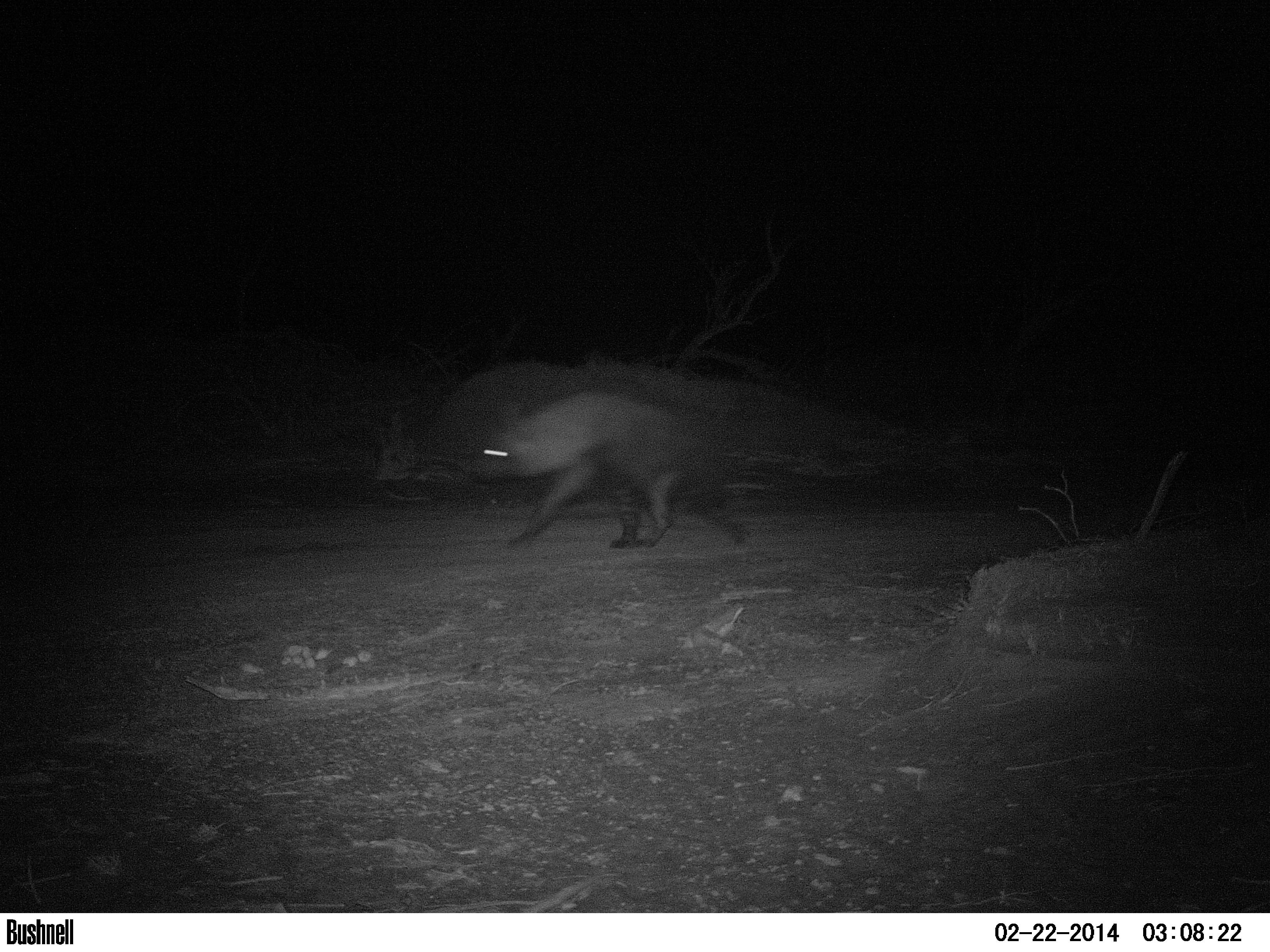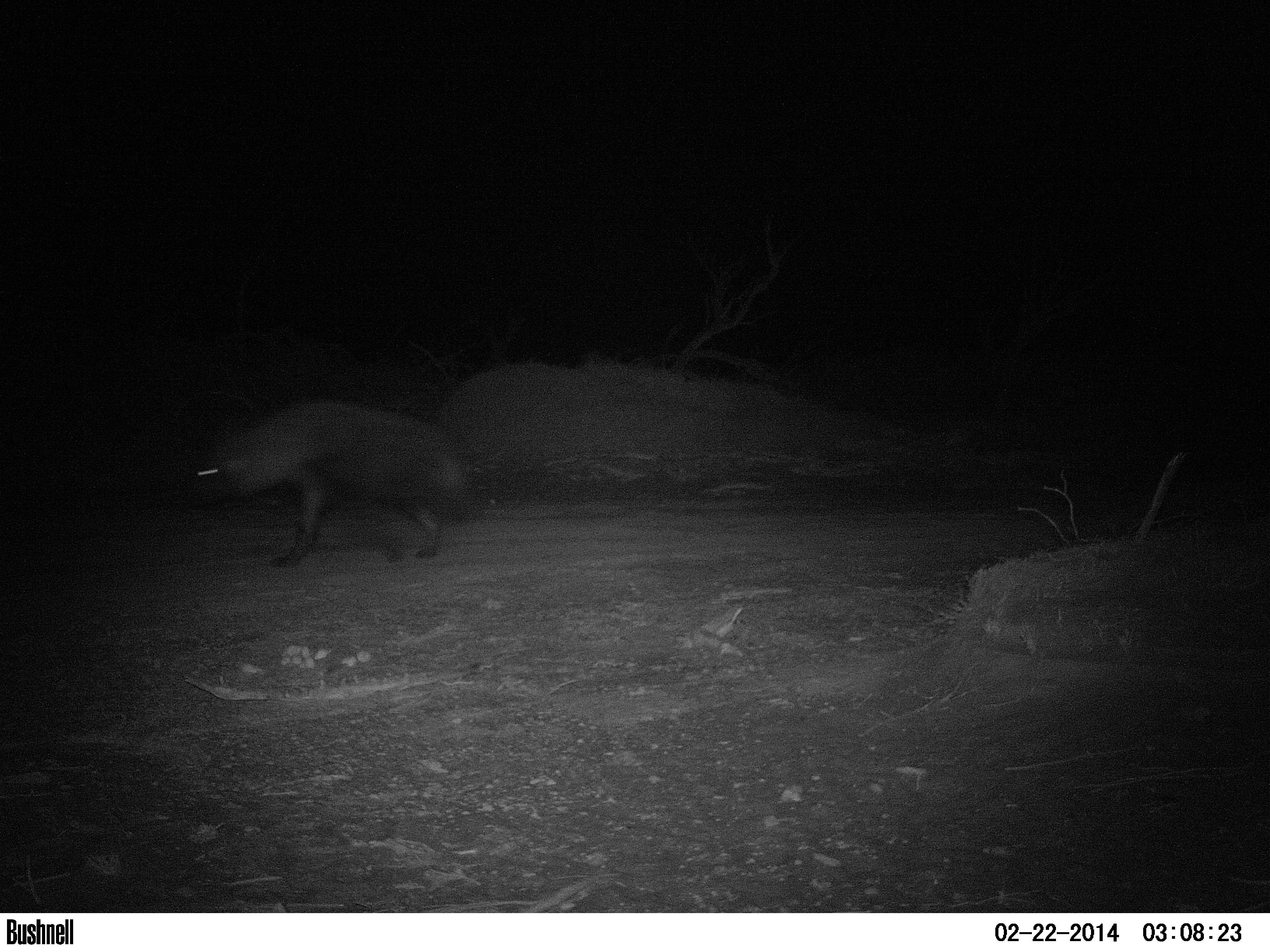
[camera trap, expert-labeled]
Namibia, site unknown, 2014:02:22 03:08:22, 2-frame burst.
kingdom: Animalia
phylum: Chordata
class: Mammalia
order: Carnivora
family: Hyaenidae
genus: Parahyaena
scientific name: Parahyaena brunnea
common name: brown hyena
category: hyaena brunnea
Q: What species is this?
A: Hyaena brunnea (brown hyena) (Parahyaena brunnea).